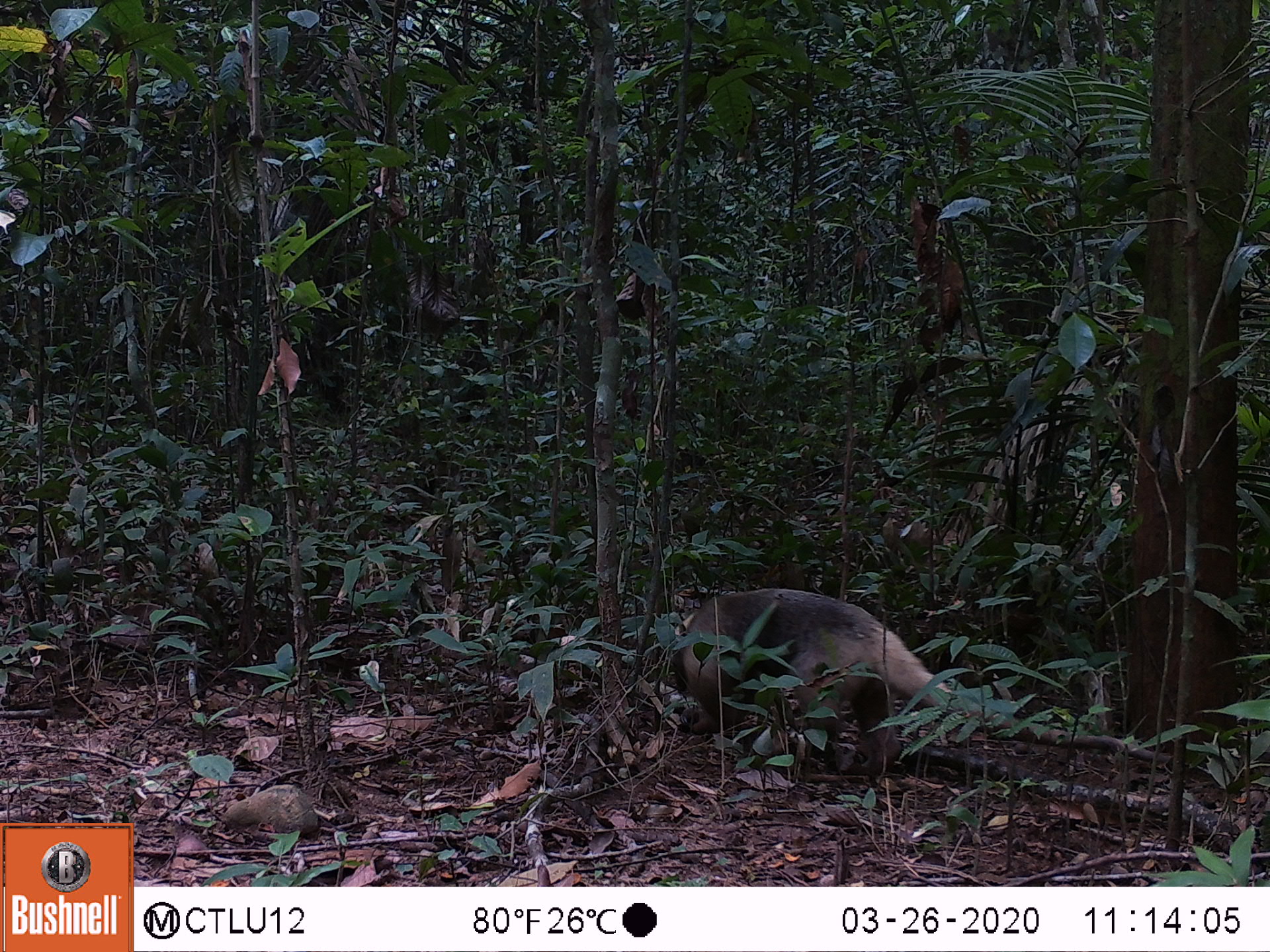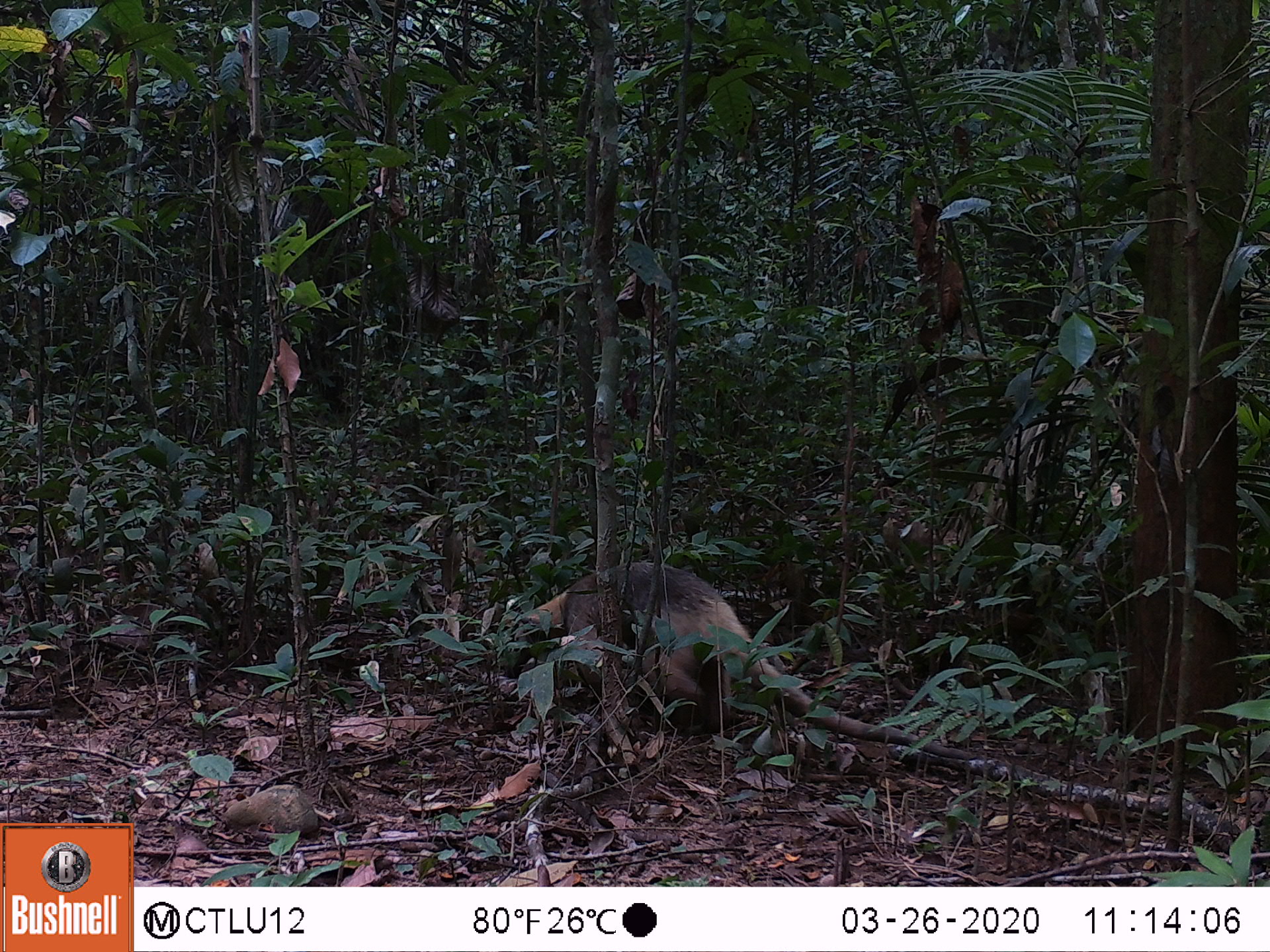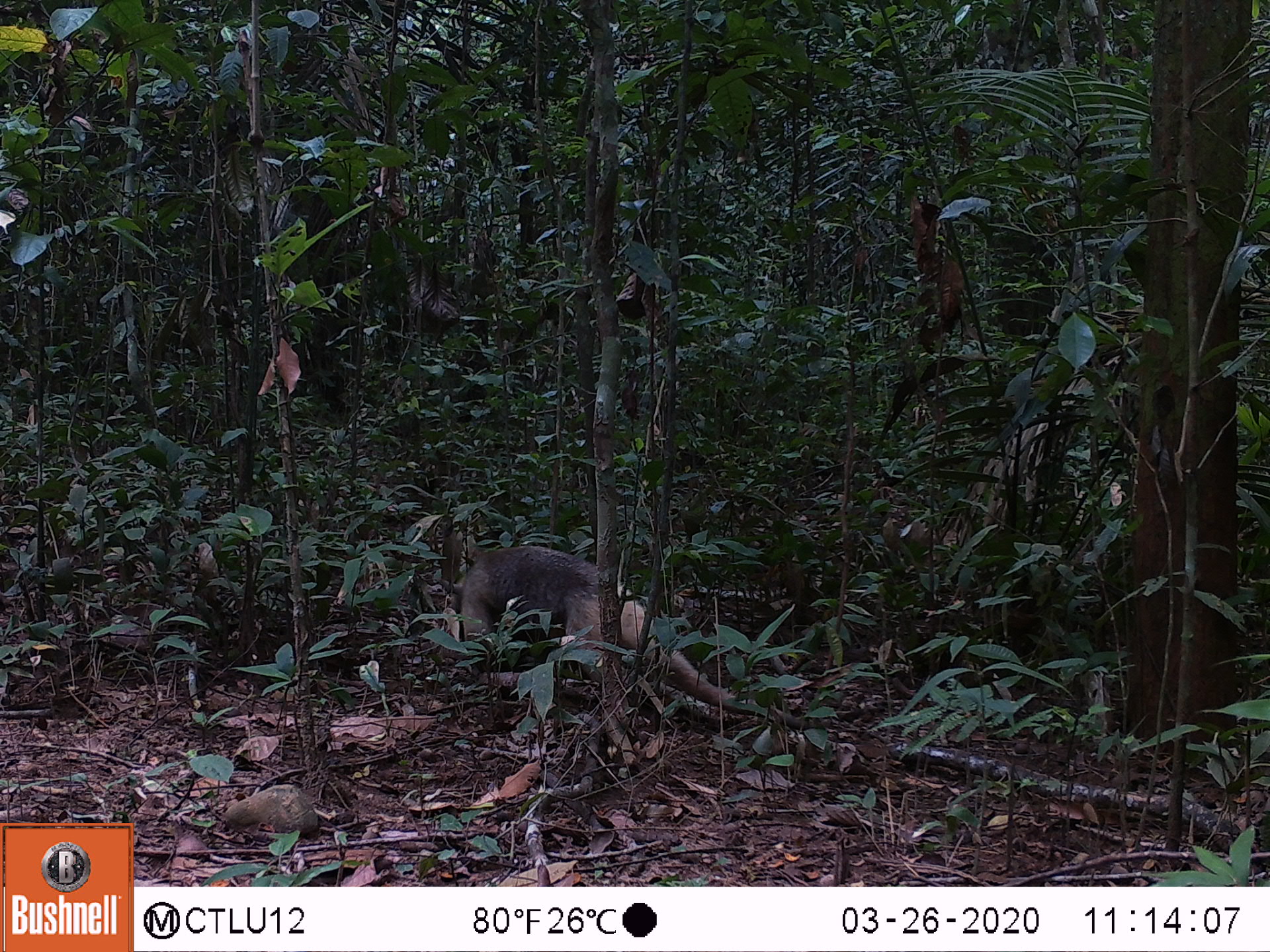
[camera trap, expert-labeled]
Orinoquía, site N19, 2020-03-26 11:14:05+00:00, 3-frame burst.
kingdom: Animalia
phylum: Chordata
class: Mammalia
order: Pilosa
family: Myrmecophagidae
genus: Tamandua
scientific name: Tamandua tetradactyla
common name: southern tamandua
Southern tamandua (Tamandua tetradactyla).